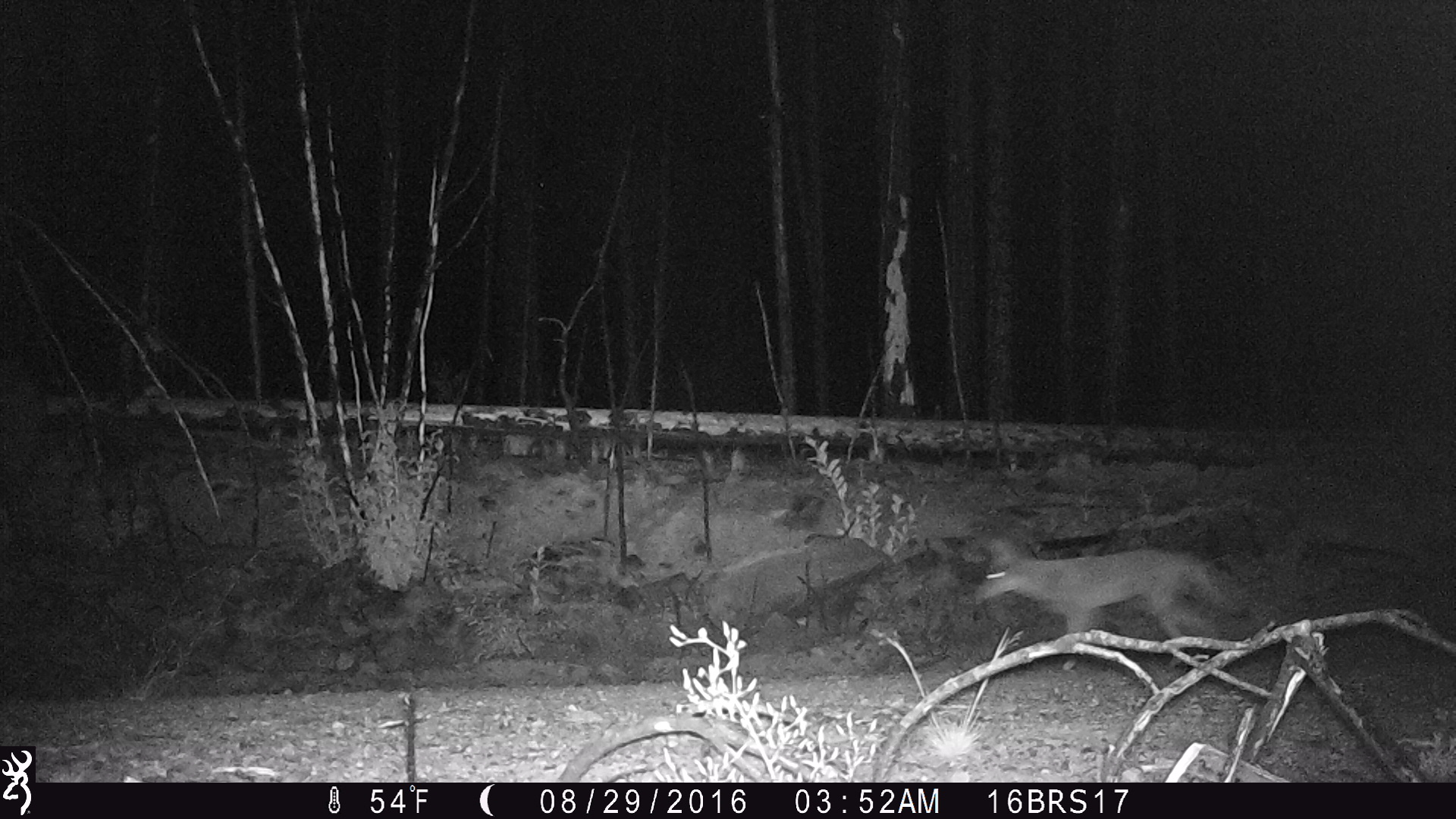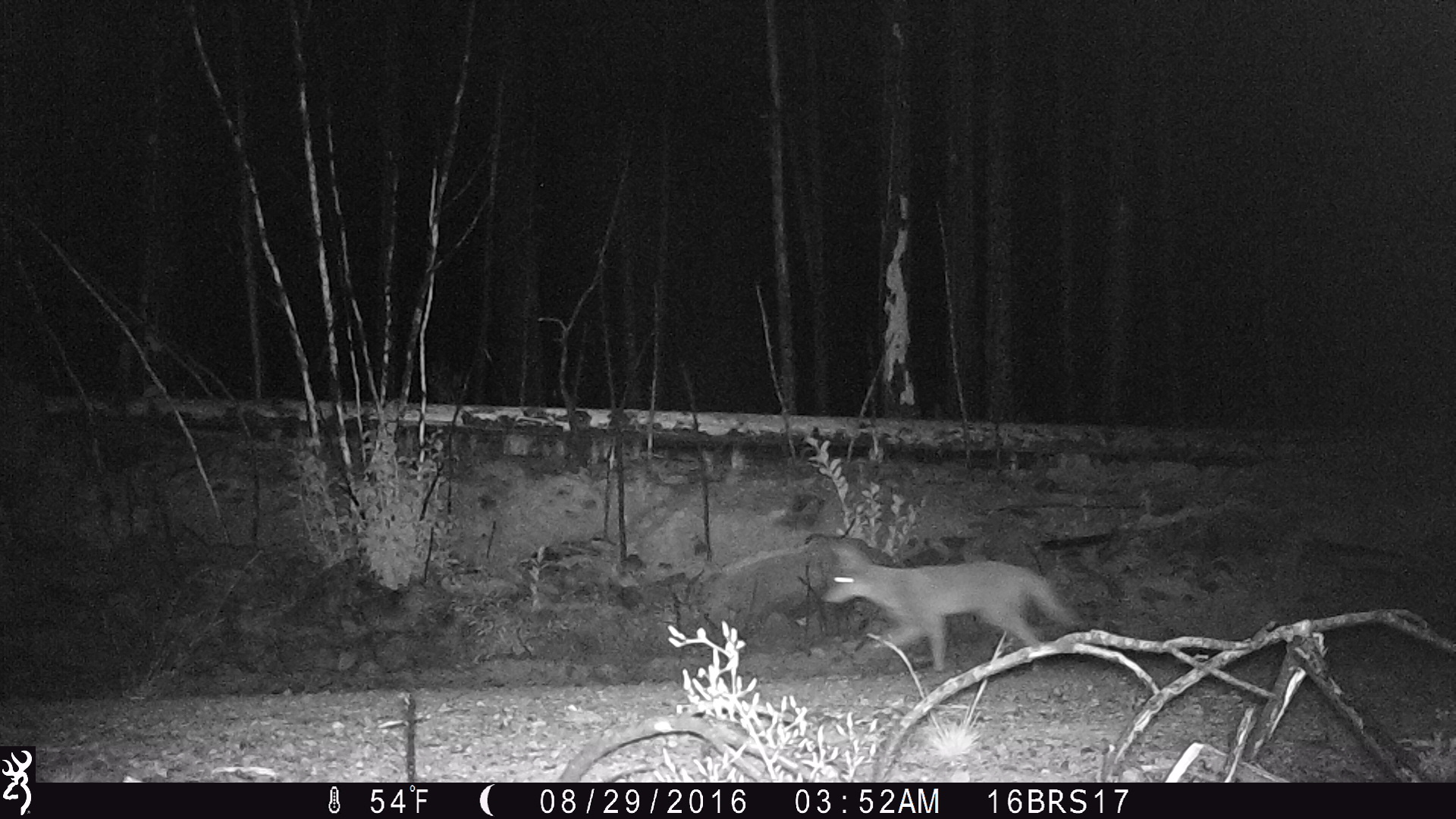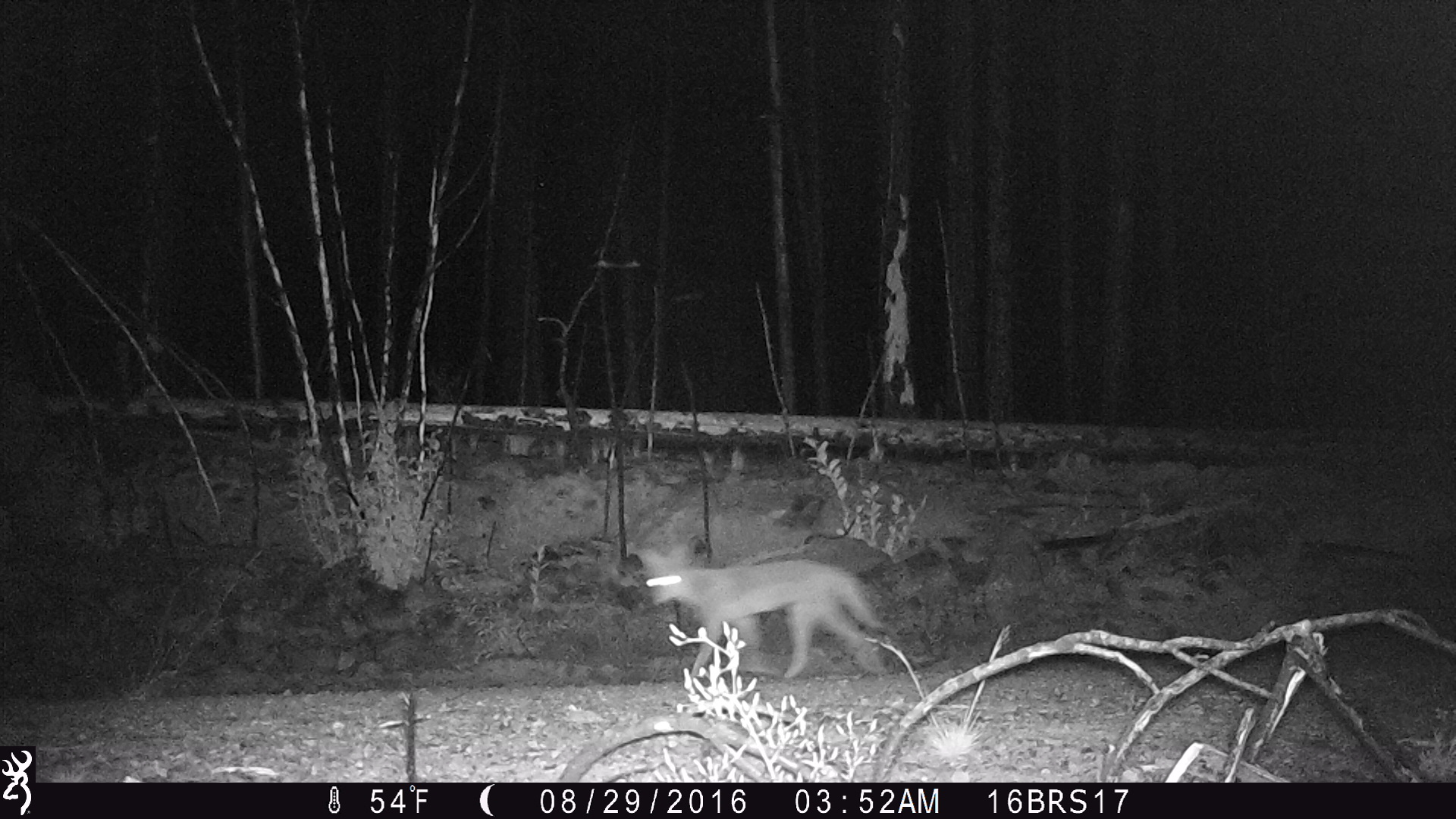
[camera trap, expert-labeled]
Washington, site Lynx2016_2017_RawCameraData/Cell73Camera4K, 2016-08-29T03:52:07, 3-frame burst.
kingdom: Animalia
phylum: Chordata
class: Mammalia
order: Carnivora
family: Canidae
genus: Canis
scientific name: Canis latrans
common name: coyote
Canis latrans (coyote). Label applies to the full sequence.